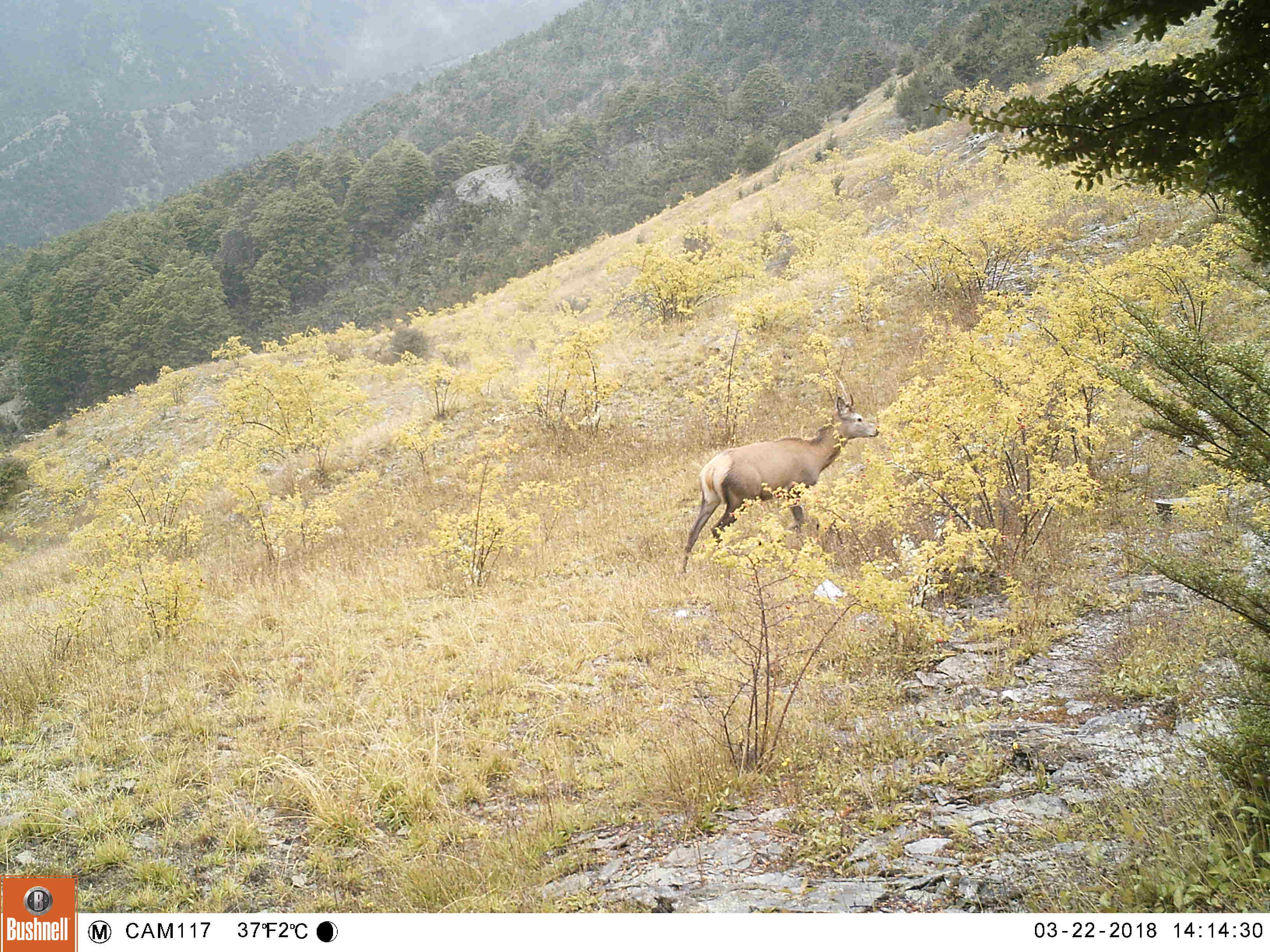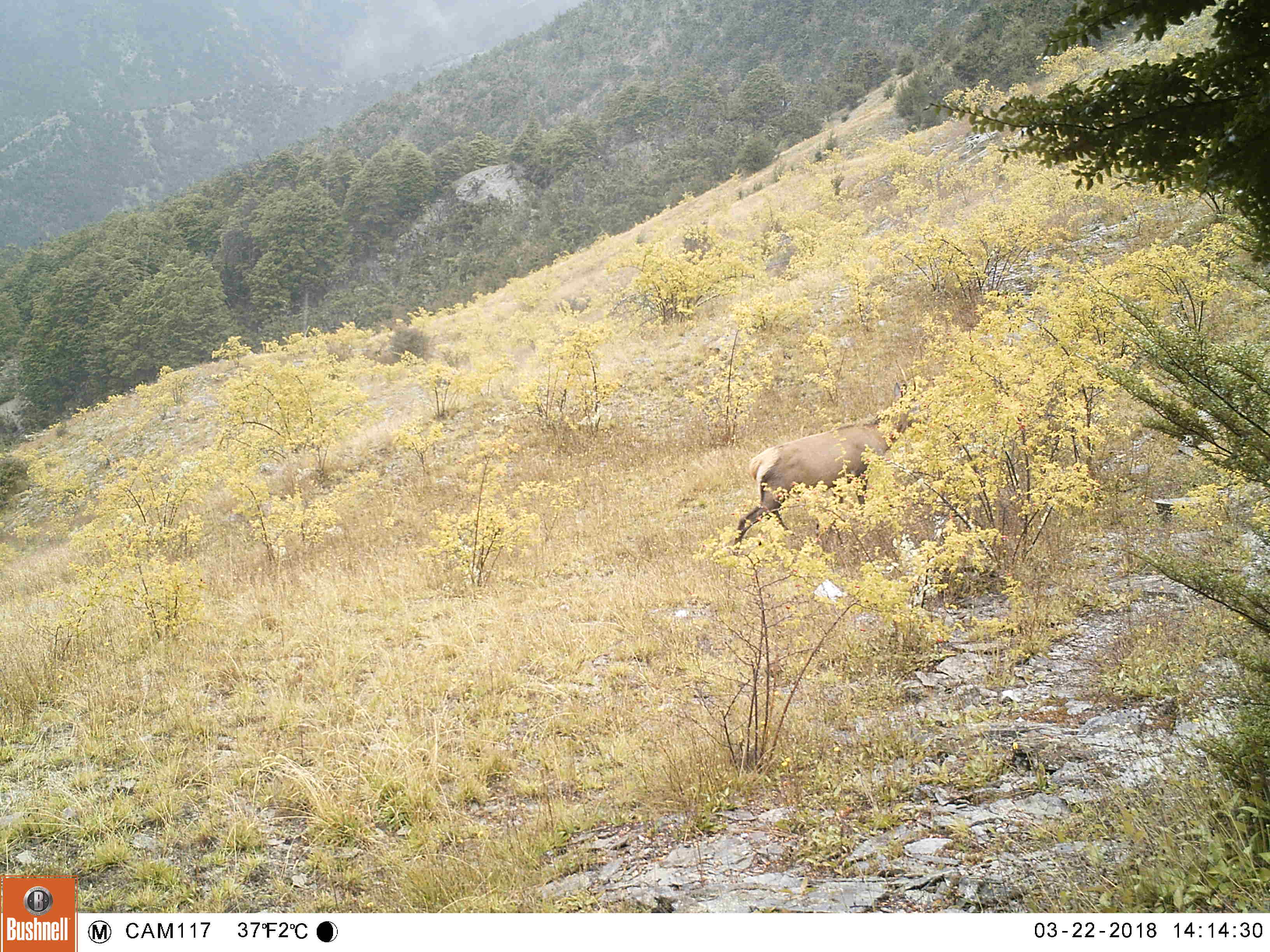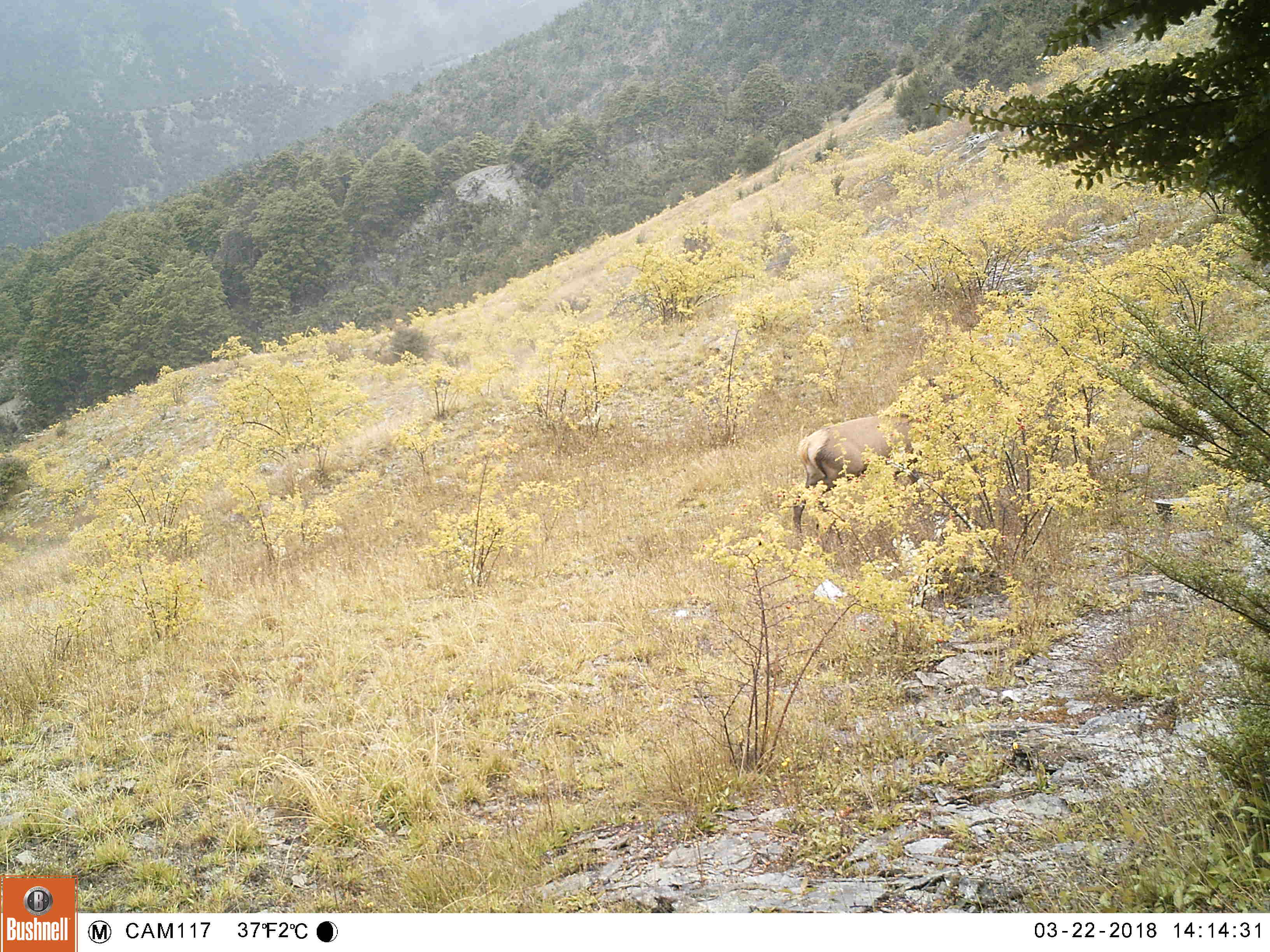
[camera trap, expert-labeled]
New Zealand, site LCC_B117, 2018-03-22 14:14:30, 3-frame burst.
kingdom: Animalia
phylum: Chordata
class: Mammalia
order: Artiodactyla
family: Cervidae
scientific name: Cervidae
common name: deer